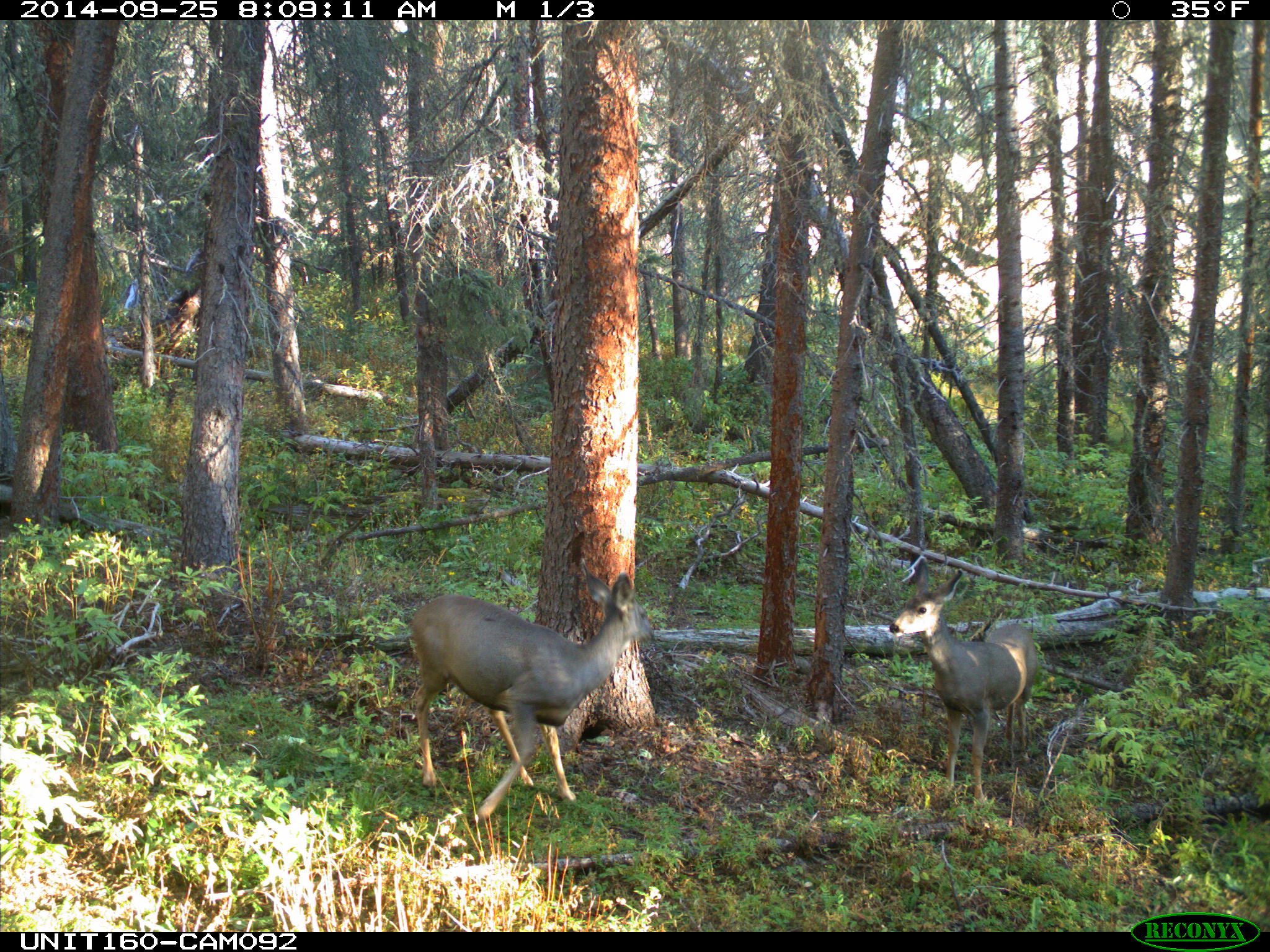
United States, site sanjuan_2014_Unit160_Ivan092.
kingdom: Animalia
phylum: Chordata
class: Mammalia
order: Artiodactyla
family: Cervidae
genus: Odocoileus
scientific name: Odocoileus hemionus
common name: mule deer